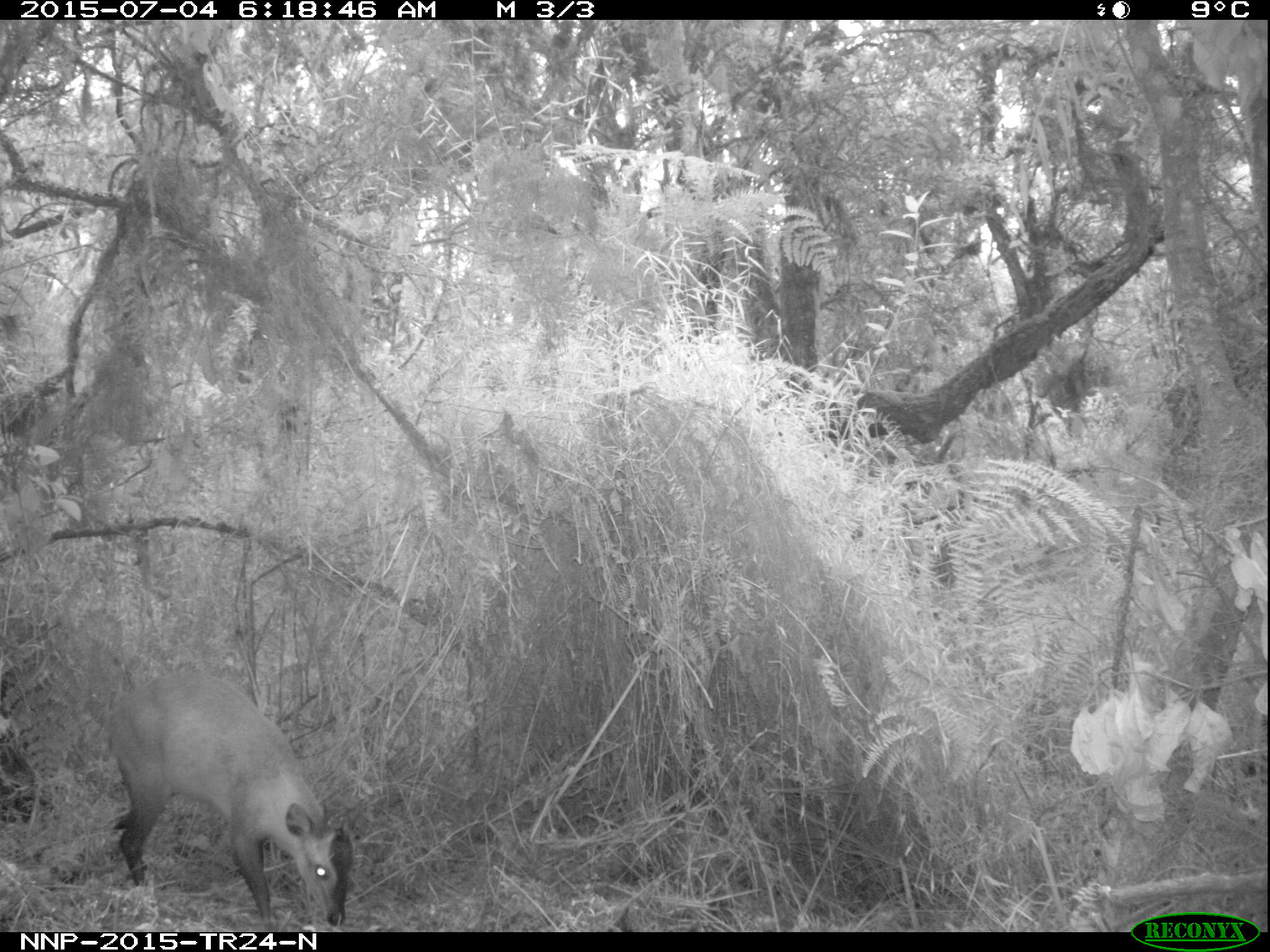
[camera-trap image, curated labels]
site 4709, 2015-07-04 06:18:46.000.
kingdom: Animalia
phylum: Chordata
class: Mammalia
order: Artiodactyla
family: Bovidae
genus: Cephalophus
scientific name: Cephalophus nigrifrons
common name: black-fronted duiker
Cephalophus nigrifrons (black-fronted duiker), count 1.